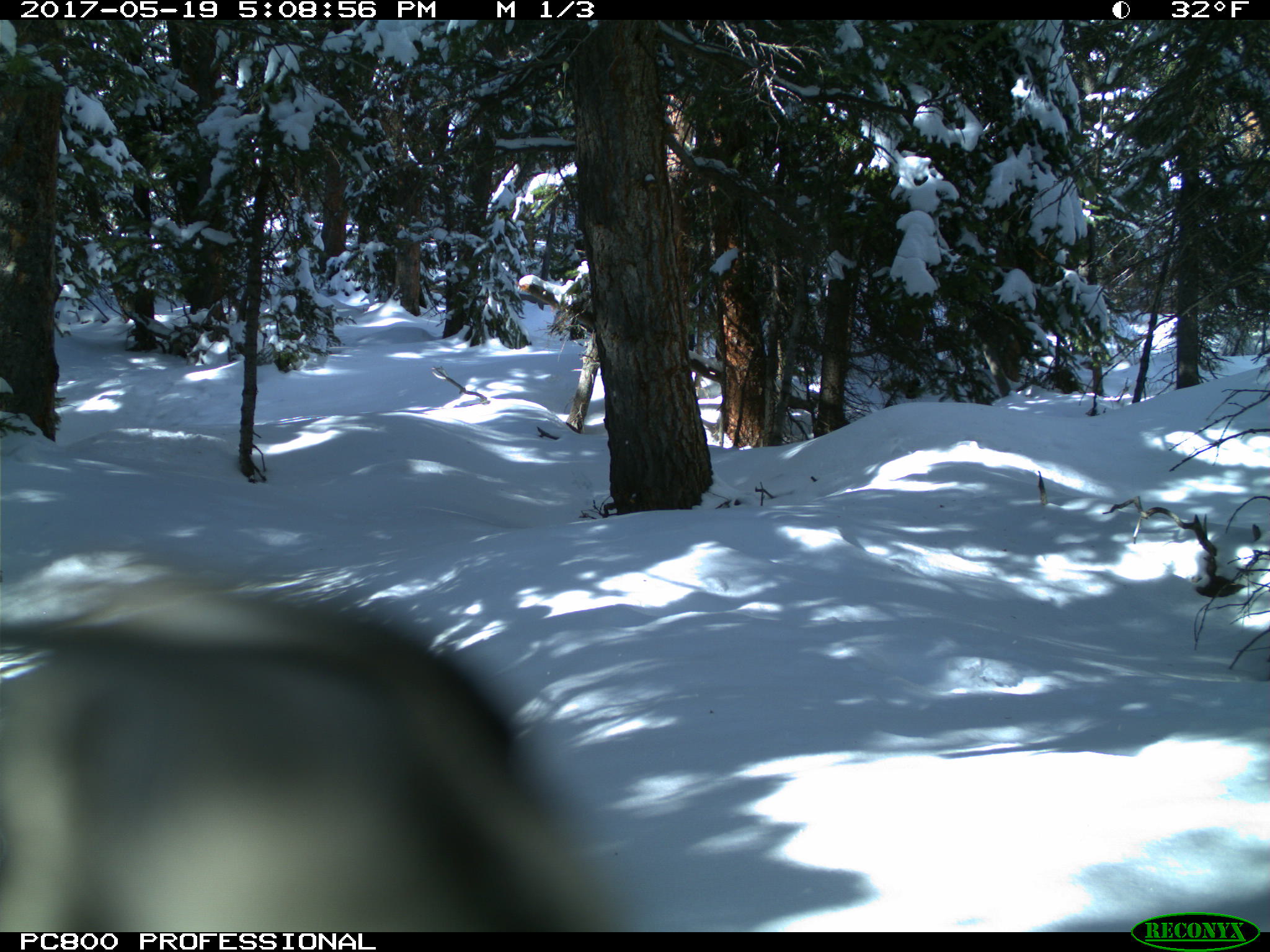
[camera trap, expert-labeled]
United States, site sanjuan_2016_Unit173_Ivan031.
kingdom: Animalia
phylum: Chordata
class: Aves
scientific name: Aves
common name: birds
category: unidentified bird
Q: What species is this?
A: Unidentified bird (birds) (Aves).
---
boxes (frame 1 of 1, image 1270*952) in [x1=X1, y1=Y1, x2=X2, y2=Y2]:
animal: [x1=1, y1=542, x2=632, y2=932]